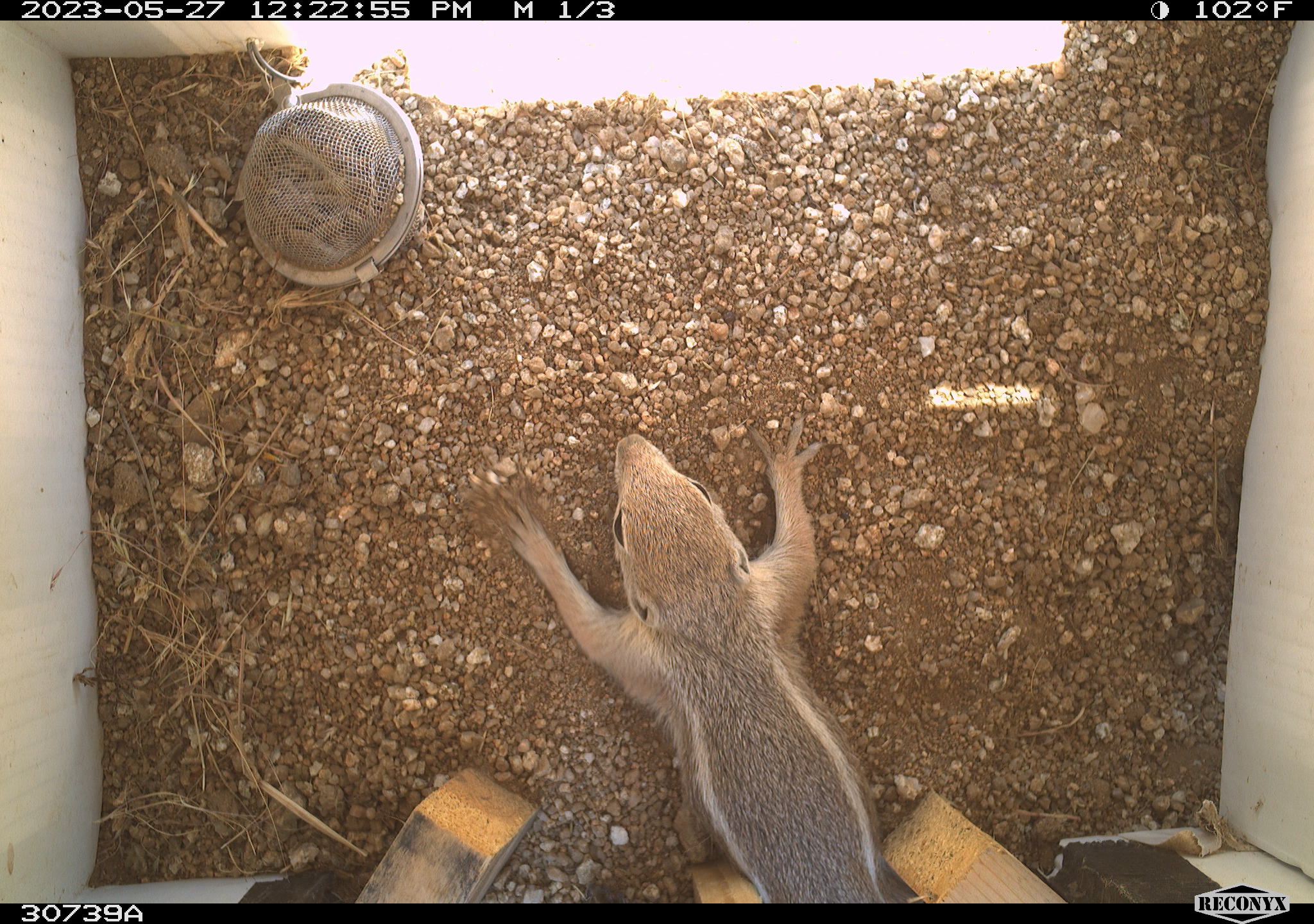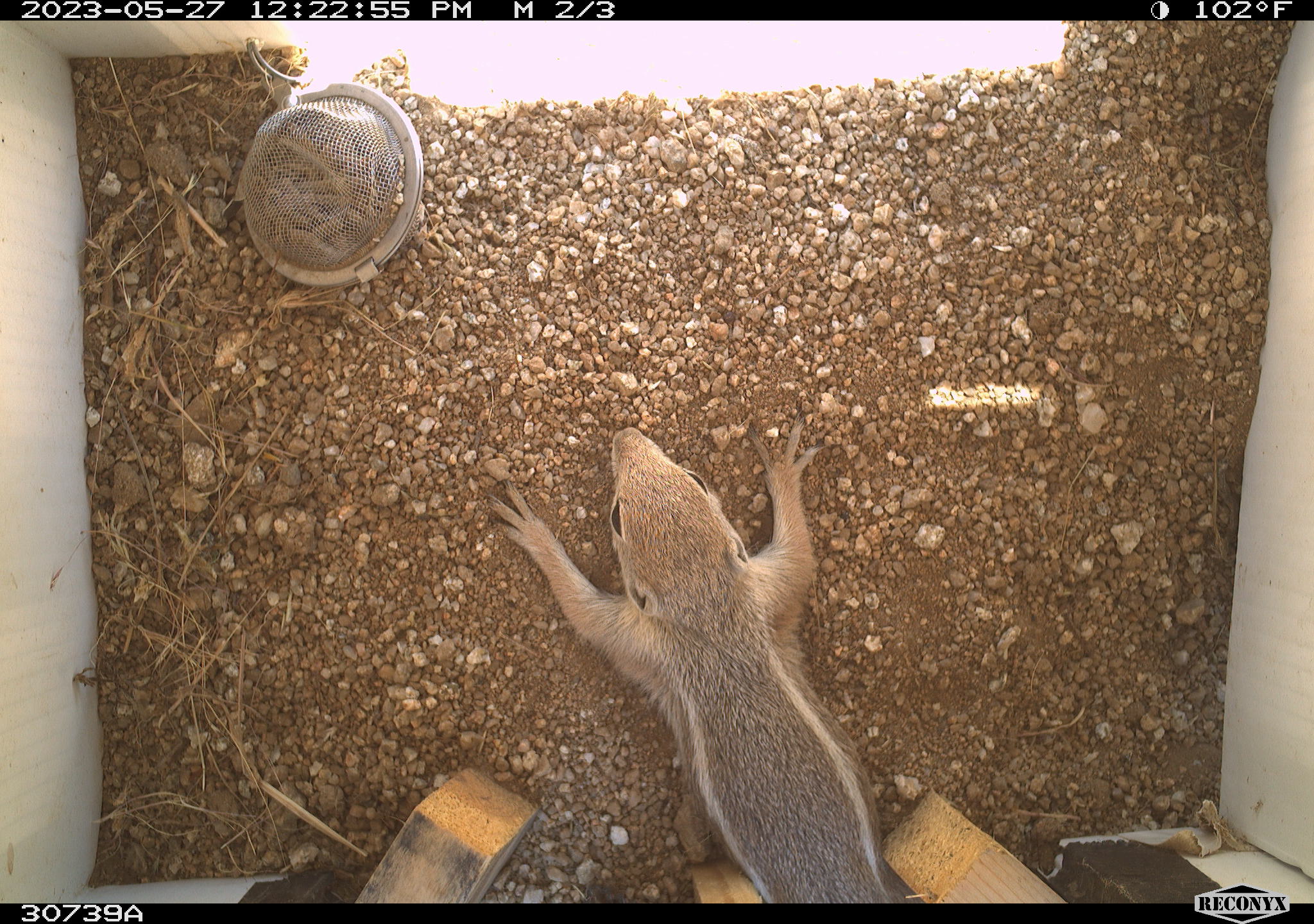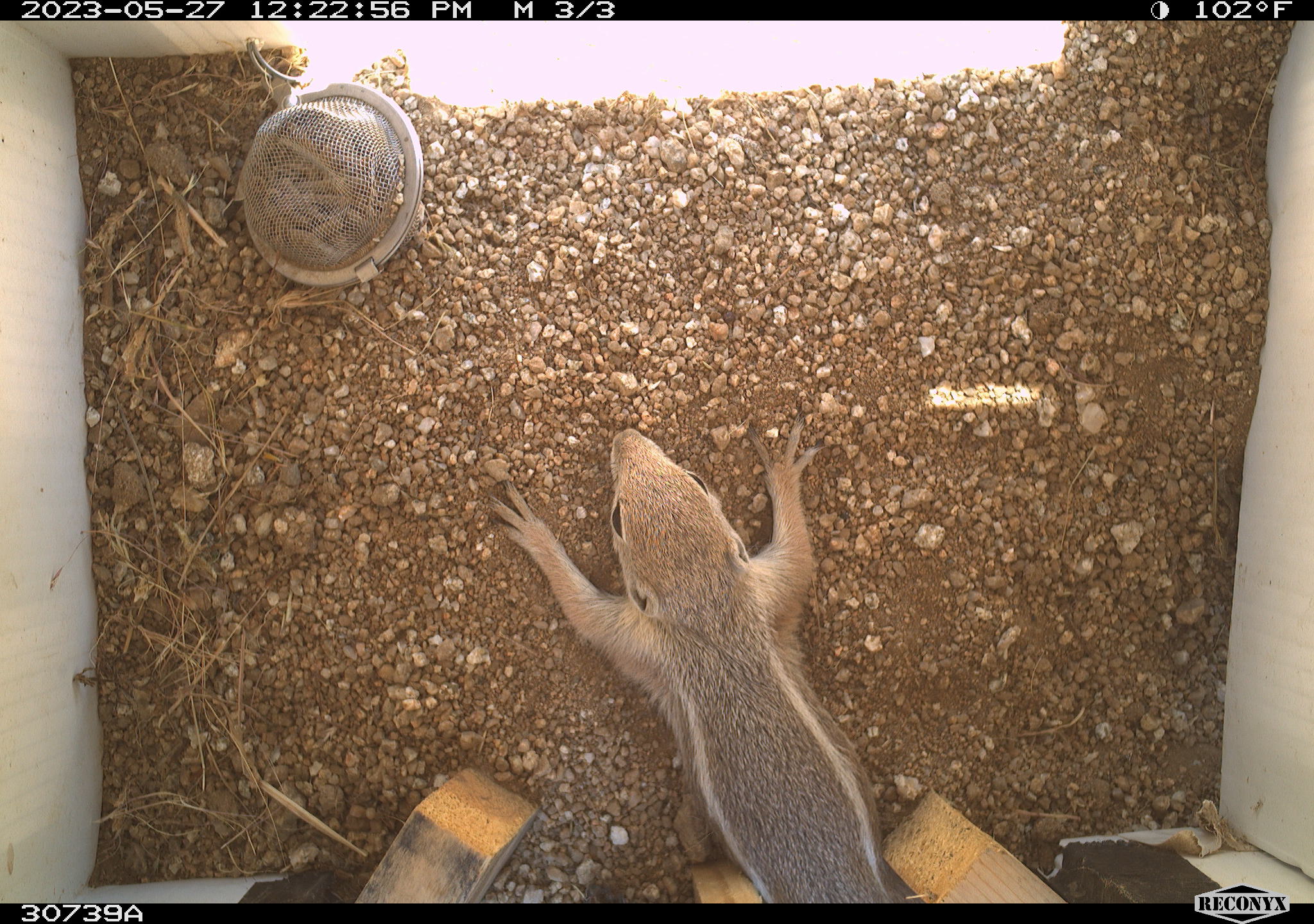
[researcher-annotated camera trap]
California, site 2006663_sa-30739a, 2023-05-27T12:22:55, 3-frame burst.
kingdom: Animalia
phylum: Chordata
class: Mammalia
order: Rodentia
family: Sciuridae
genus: Ammospermophilus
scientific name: Ammospermophilus leucurus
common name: white-tailed antelope squirrel